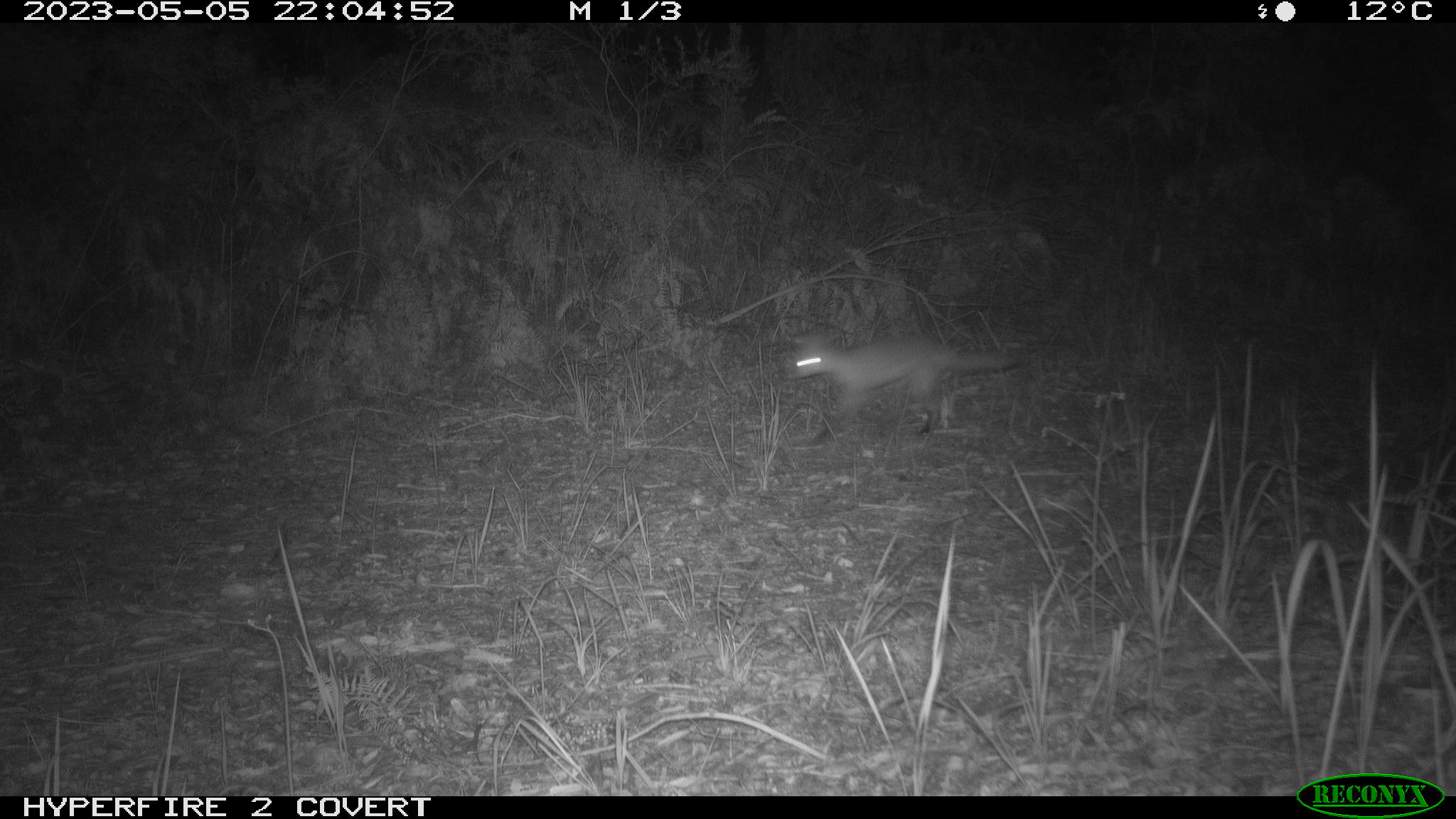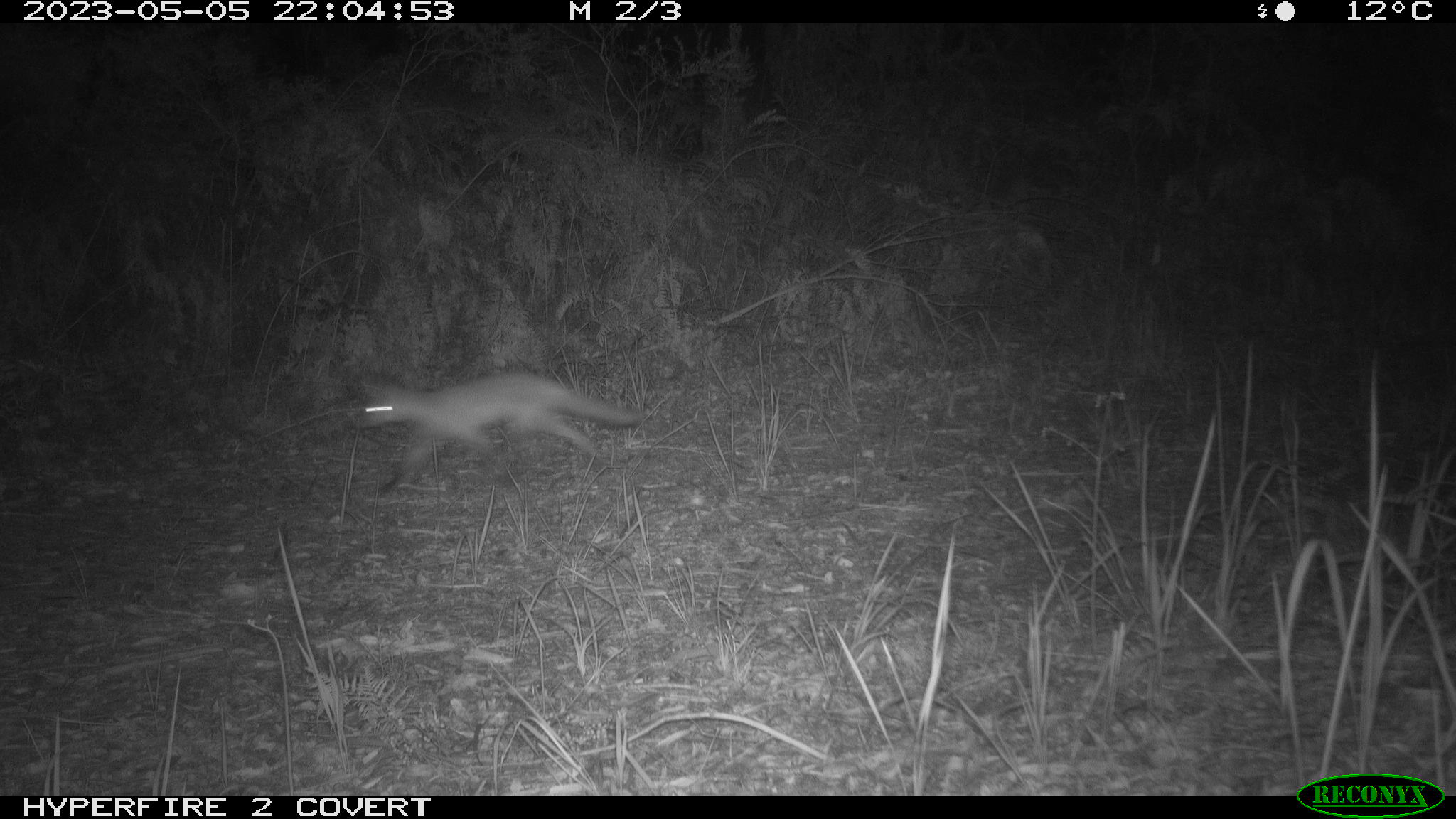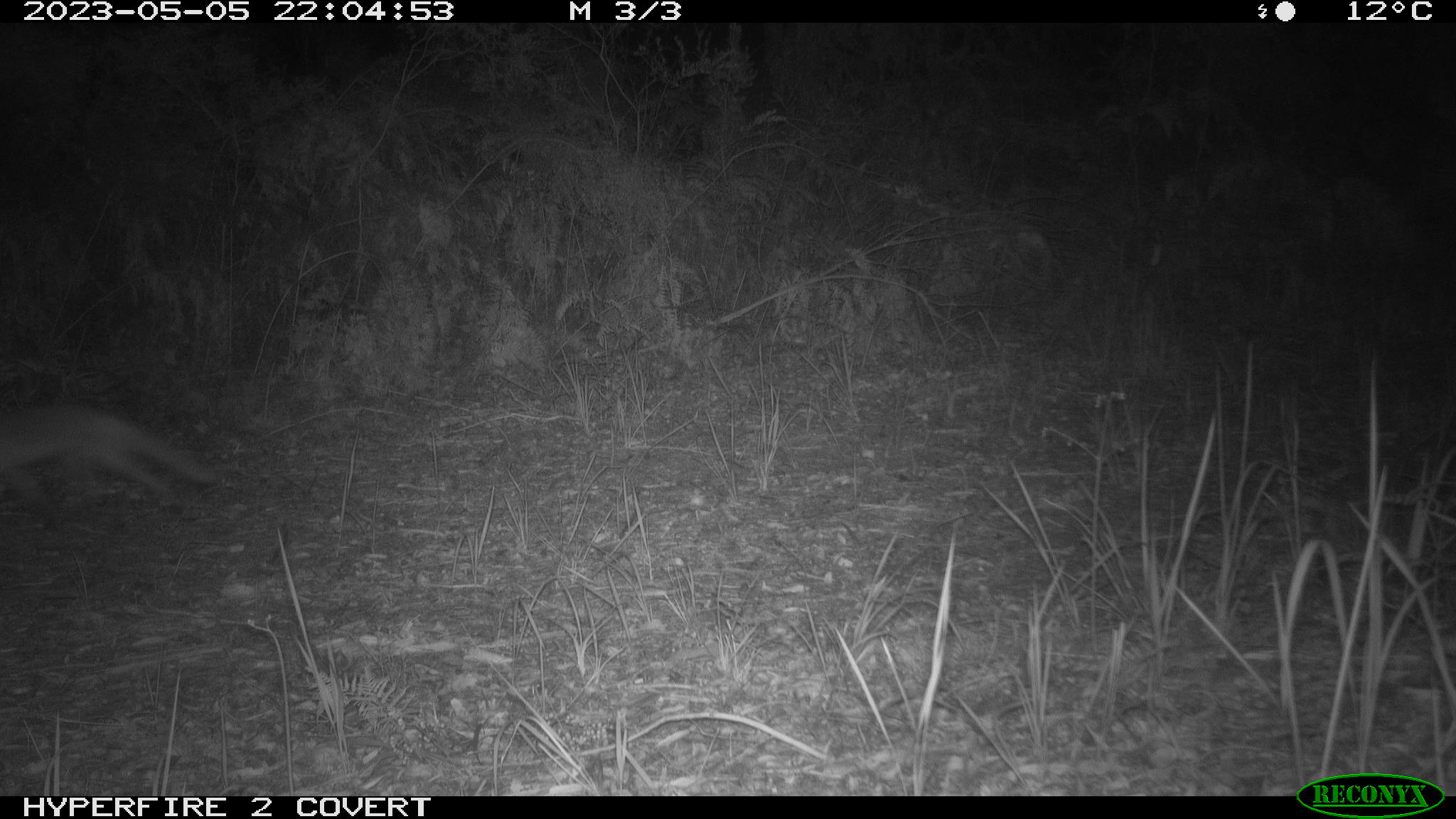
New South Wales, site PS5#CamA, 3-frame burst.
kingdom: Animalia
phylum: Chordata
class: Mammalia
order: Carnivora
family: Canidae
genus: Vulpes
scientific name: Vulpes vulpes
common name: red fox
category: fox